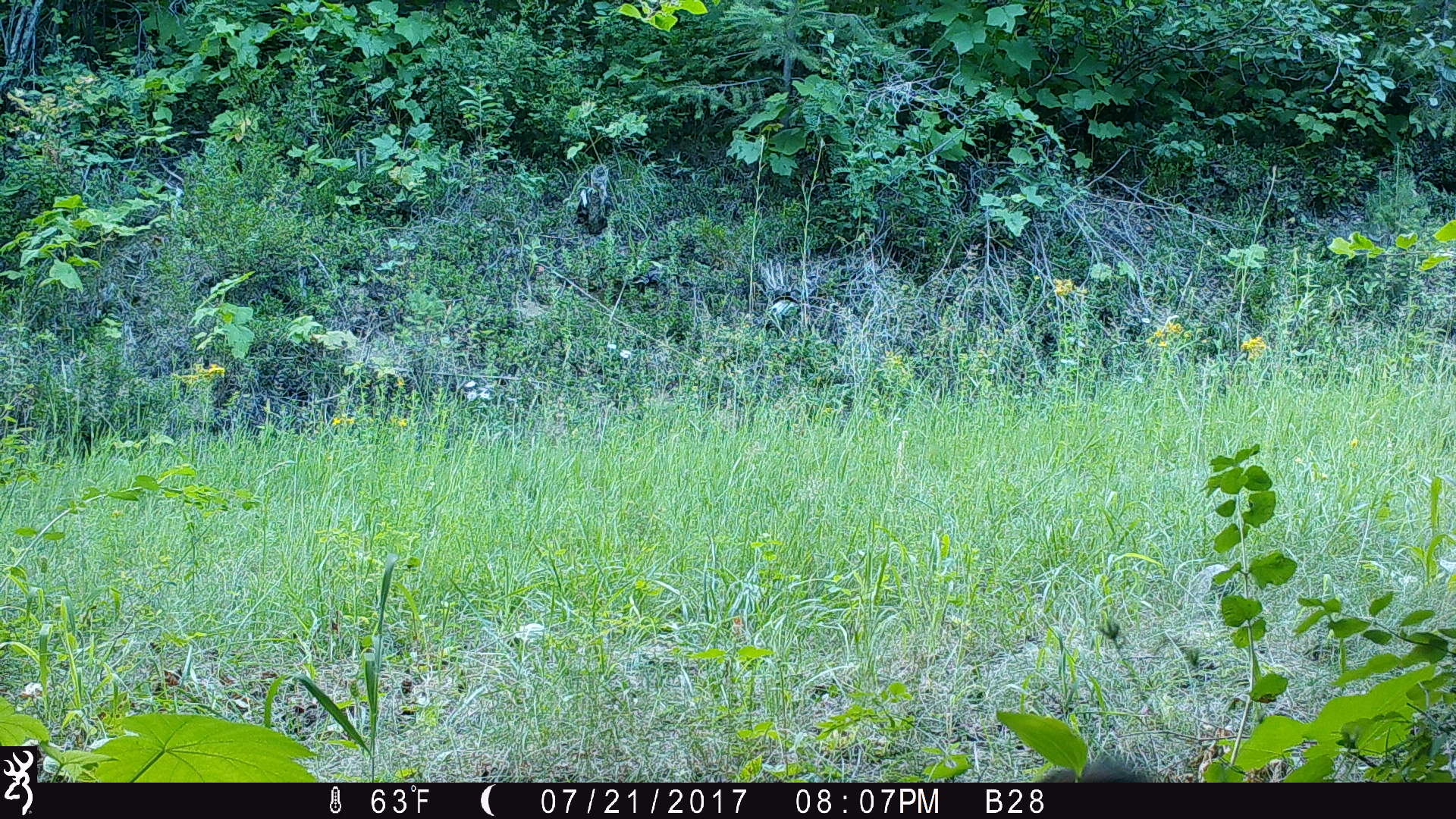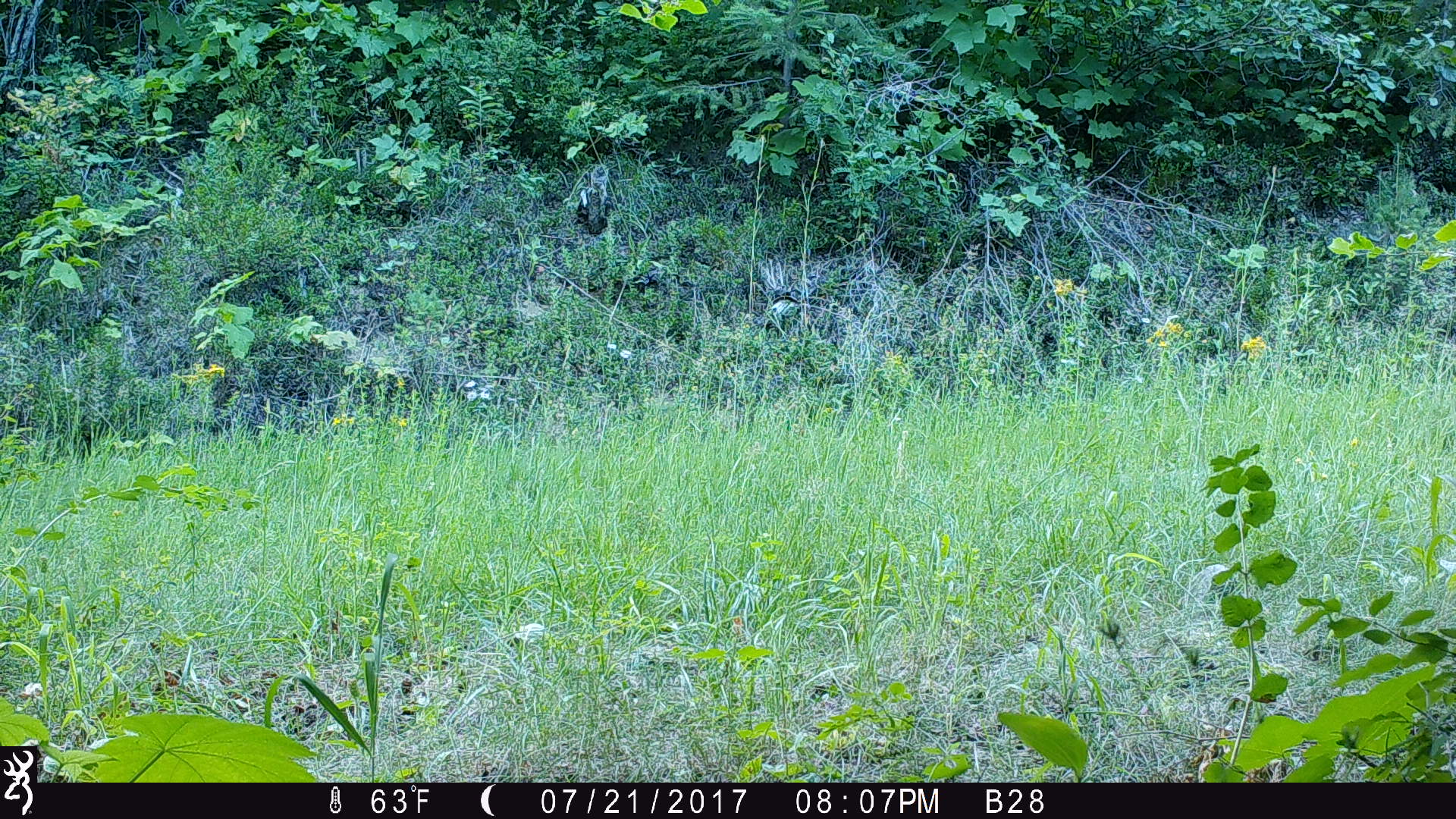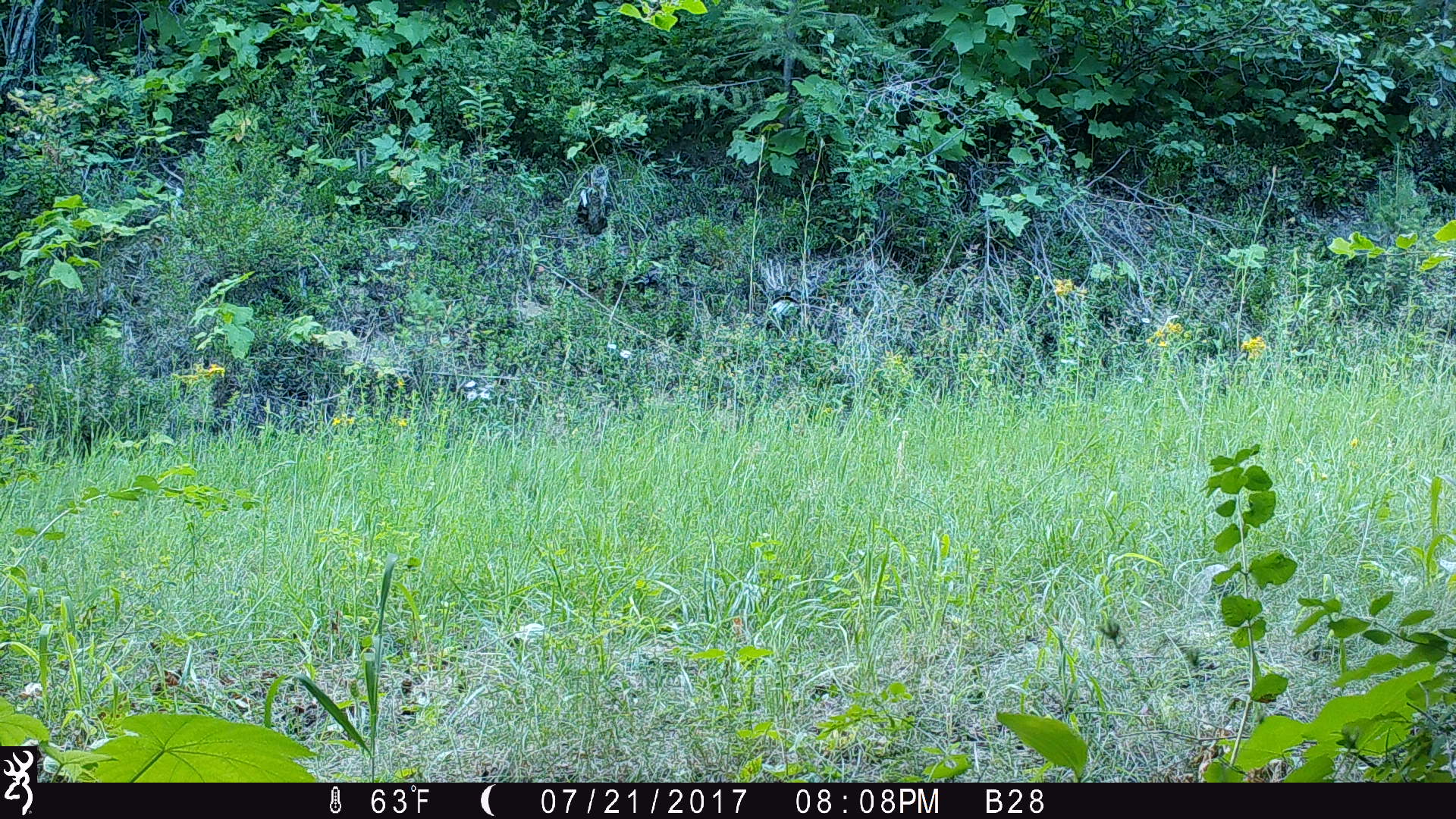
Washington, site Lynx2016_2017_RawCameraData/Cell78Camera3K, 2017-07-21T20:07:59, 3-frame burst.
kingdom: Animalia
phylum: Chordata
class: Mammalia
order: Artiodactyla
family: Cervidae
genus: Odocoileus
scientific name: Odocoileus virginianus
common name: white-tailed deer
Odocoileus virginianus (white-tailed deer). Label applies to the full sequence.